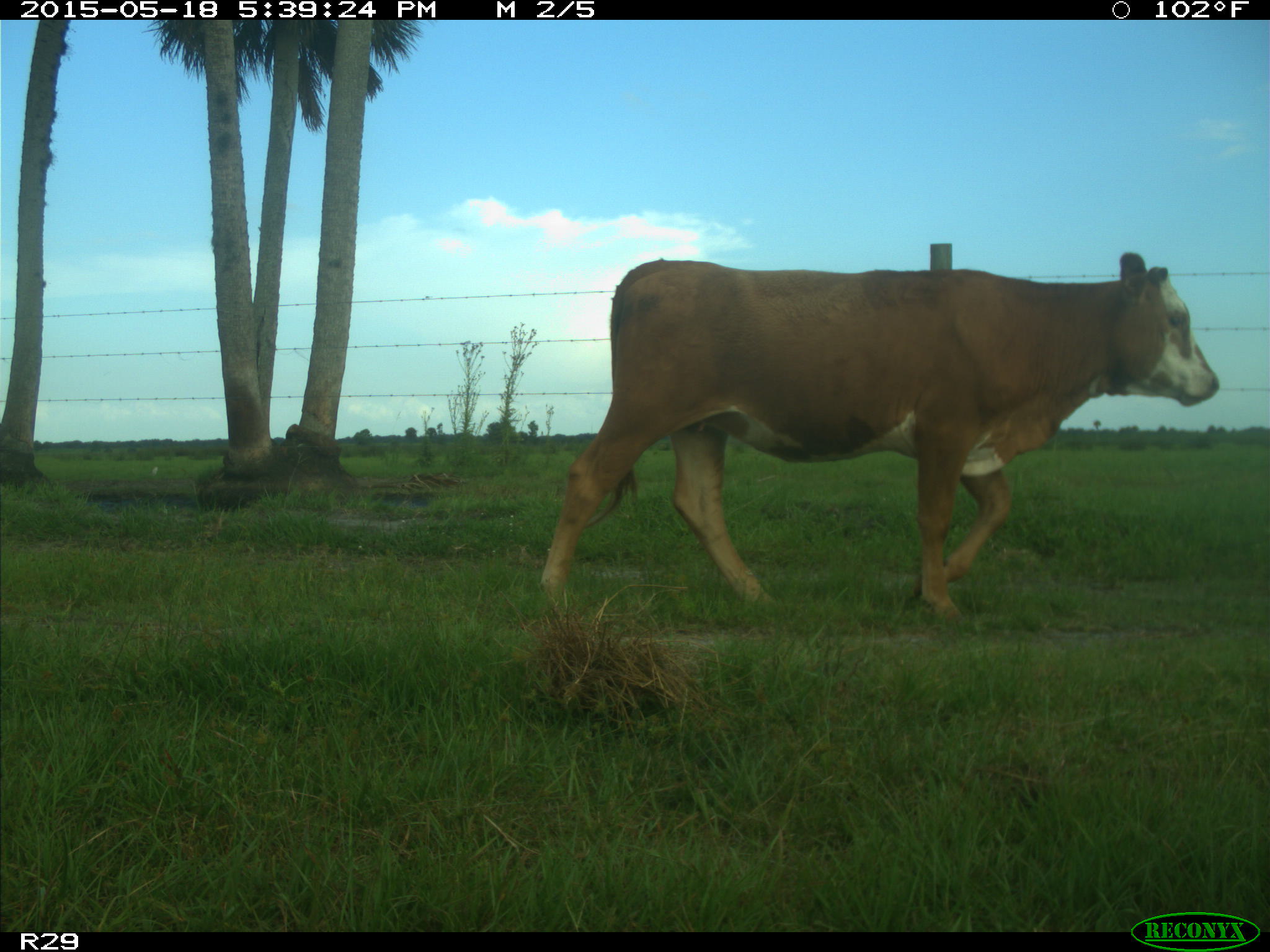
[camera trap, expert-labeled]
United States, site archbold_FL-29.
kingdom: Animalia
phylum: Chordata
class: Mammalia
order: Artiodactyla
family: Bovidae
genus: Bos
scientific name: Bos taurus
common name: domestic cow